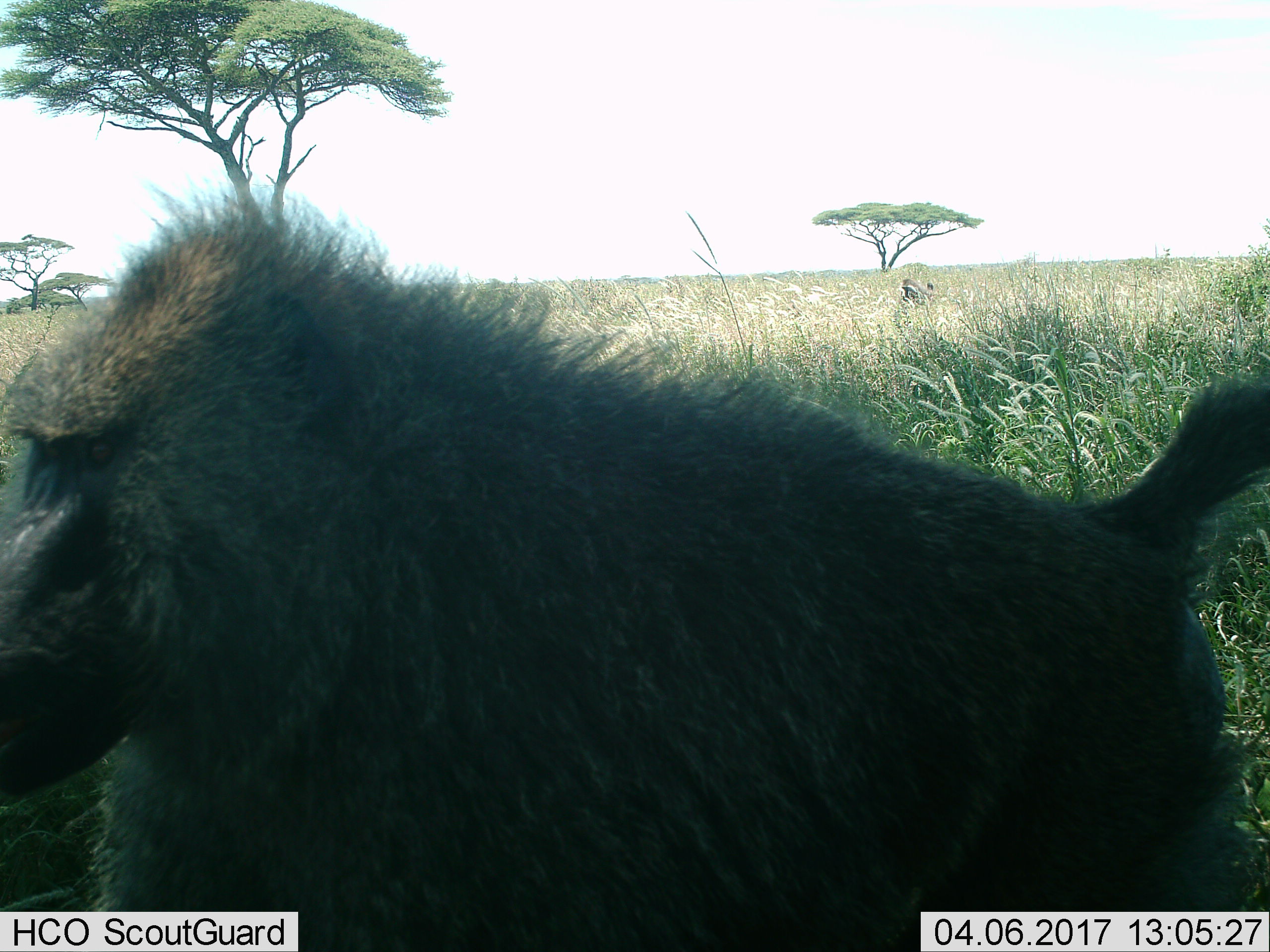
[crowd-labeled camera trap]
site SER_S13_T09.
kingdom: Animalia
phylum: Chordata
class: Mammalia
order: Primates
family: Cercopithecidae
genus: Papio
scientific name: Papio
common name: baboon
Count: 2.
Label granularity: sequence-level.